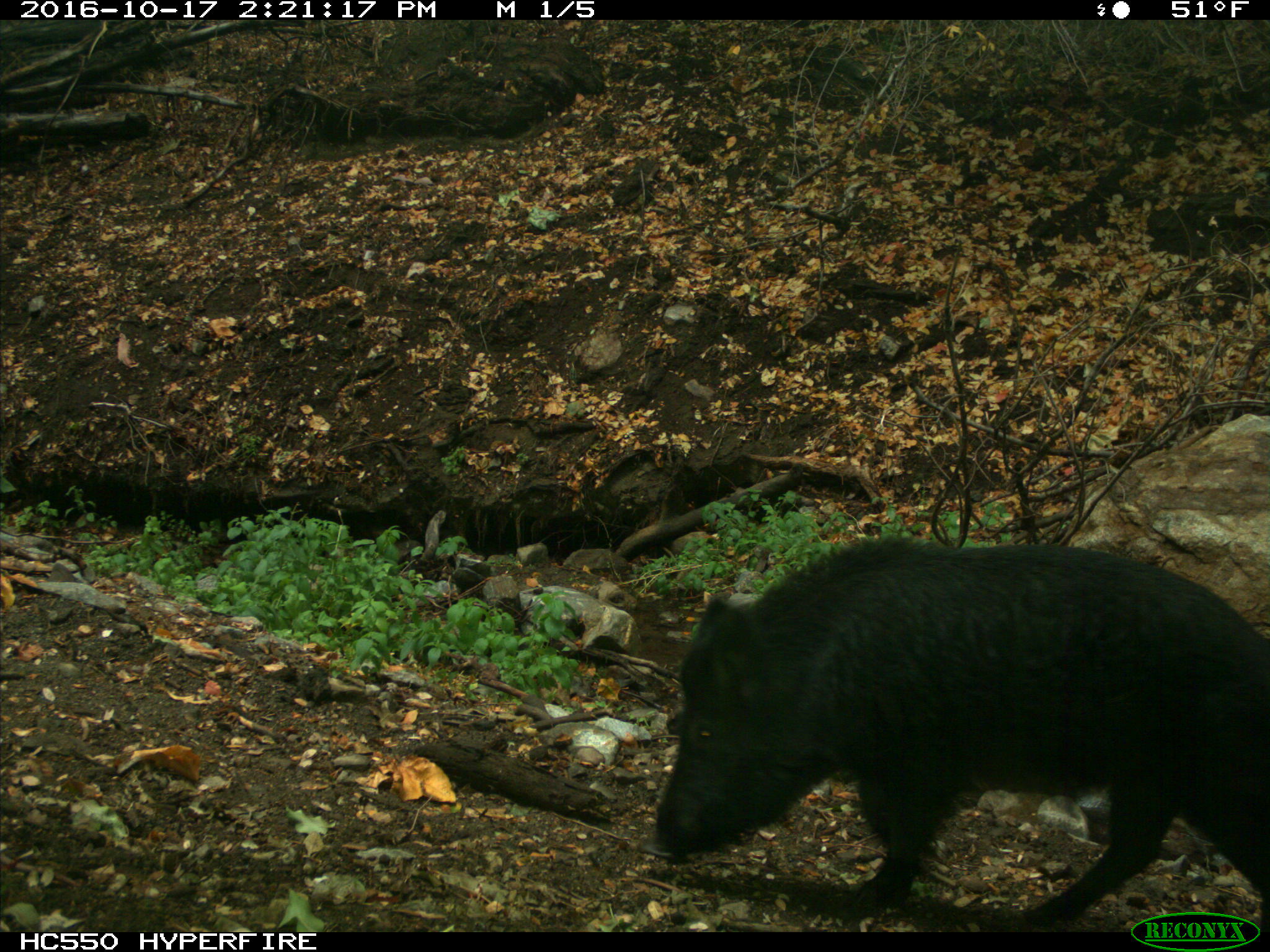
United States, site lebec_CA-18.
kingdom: Animalia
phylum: Chordata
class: Mammalia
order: Artiodactyla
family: Suidae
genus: Sus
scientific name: Sus scrofa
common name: wild boar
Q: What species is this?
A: Sus scrofa (wild boar).